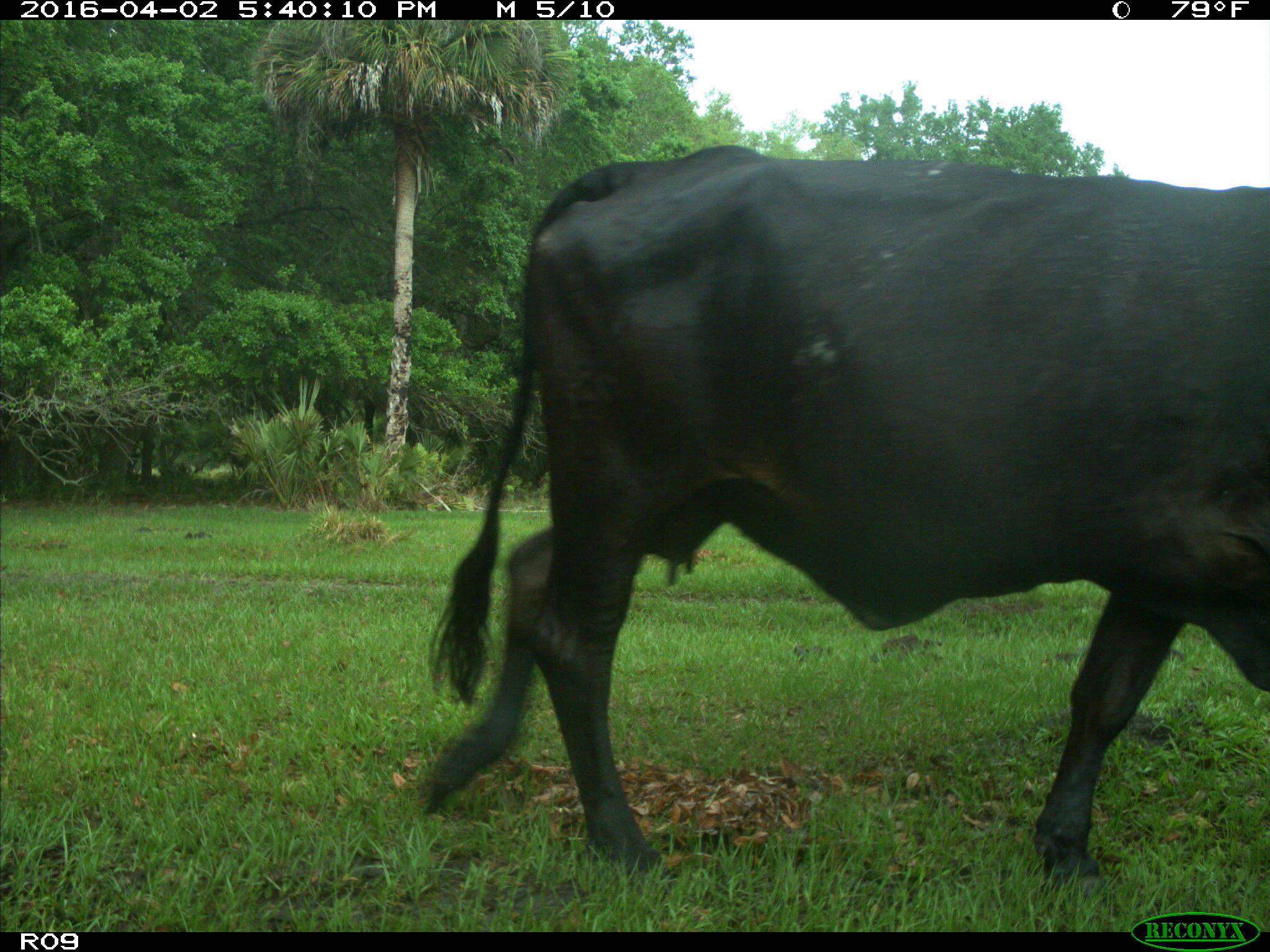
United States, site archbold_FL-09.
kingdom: Animalia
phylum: Chordata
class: Mammalia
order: Artiodactyla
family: Bovidae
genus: Bos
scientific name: Bos taurus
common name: domestic cow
Bos taurus (domestic cow).